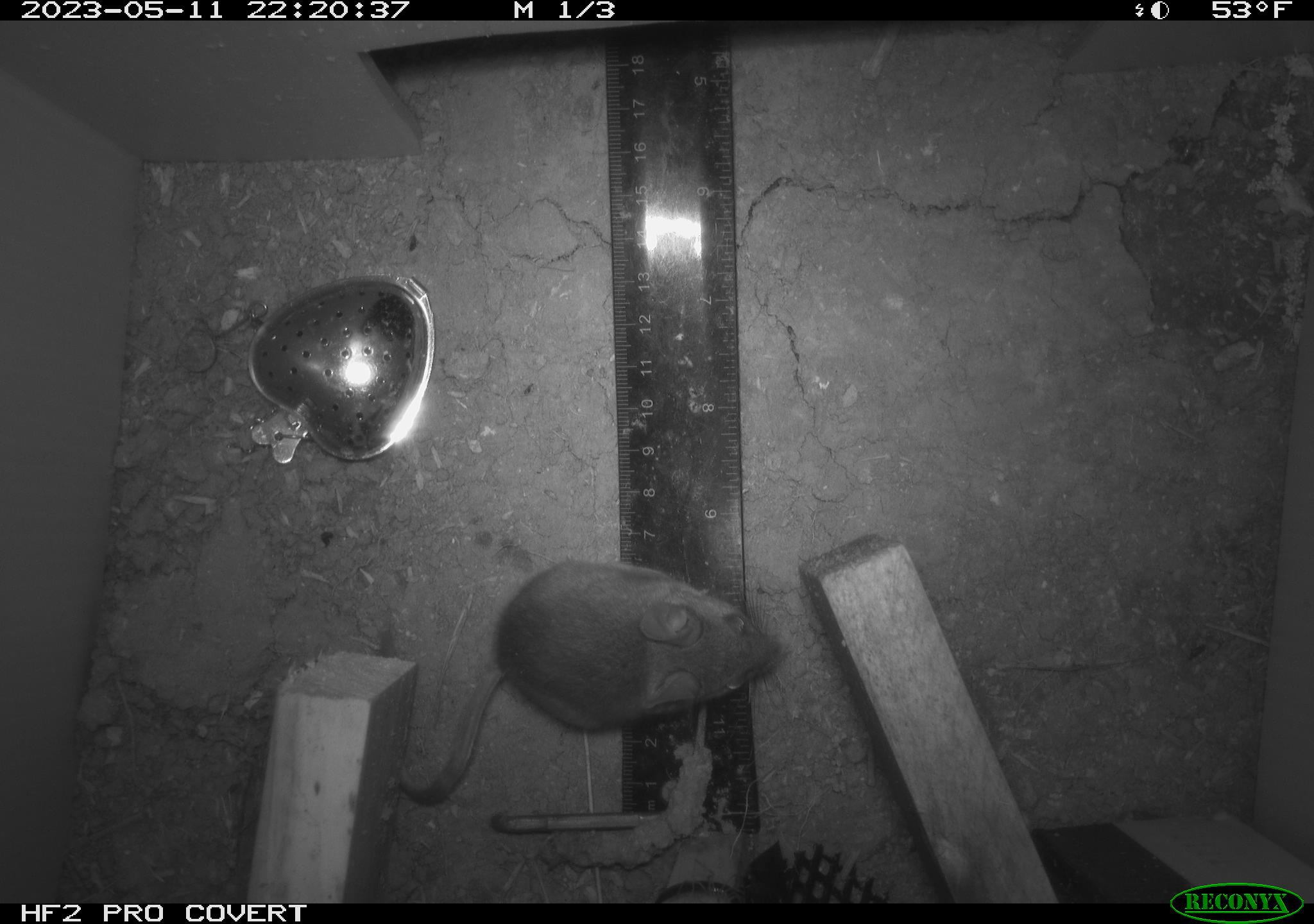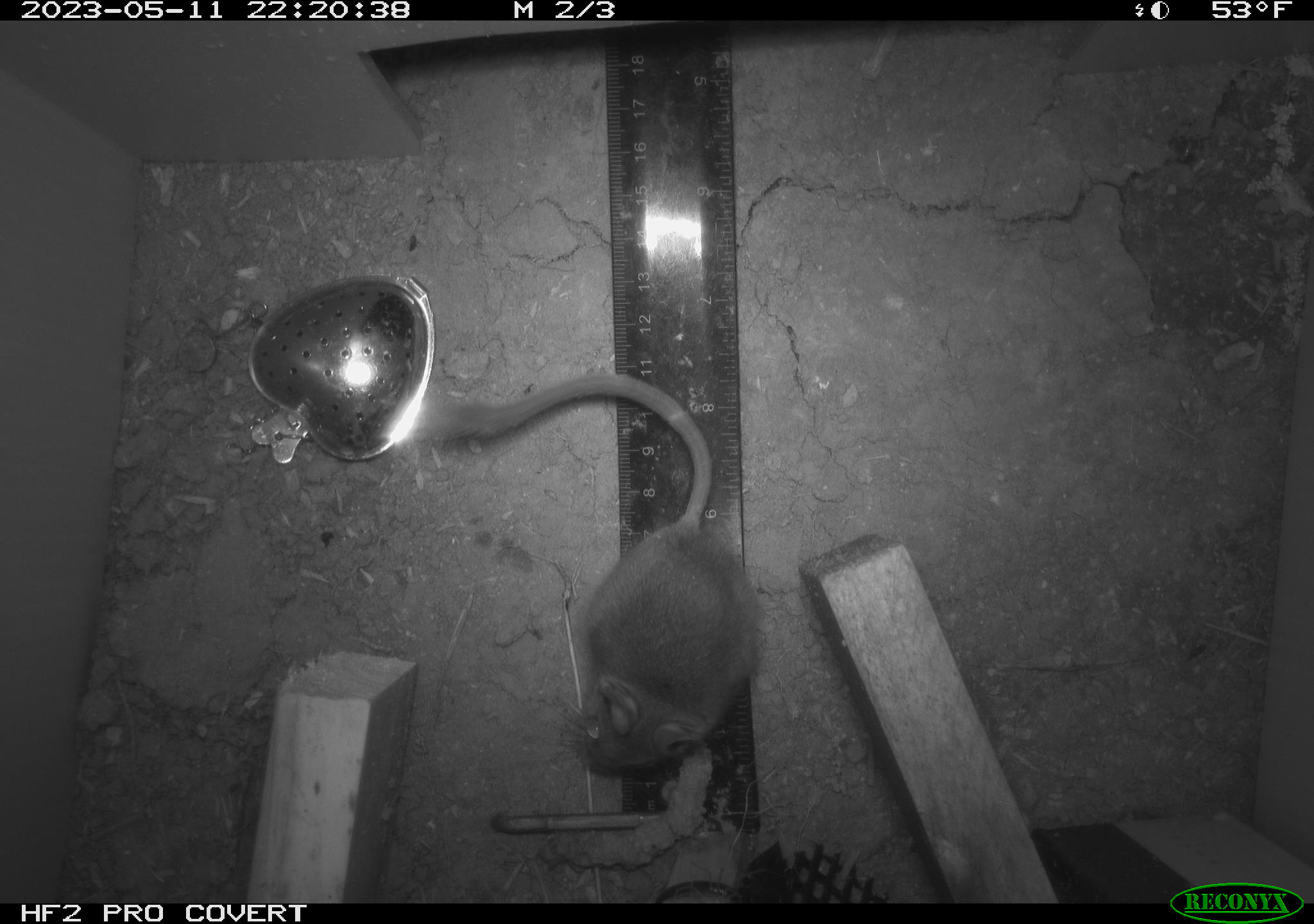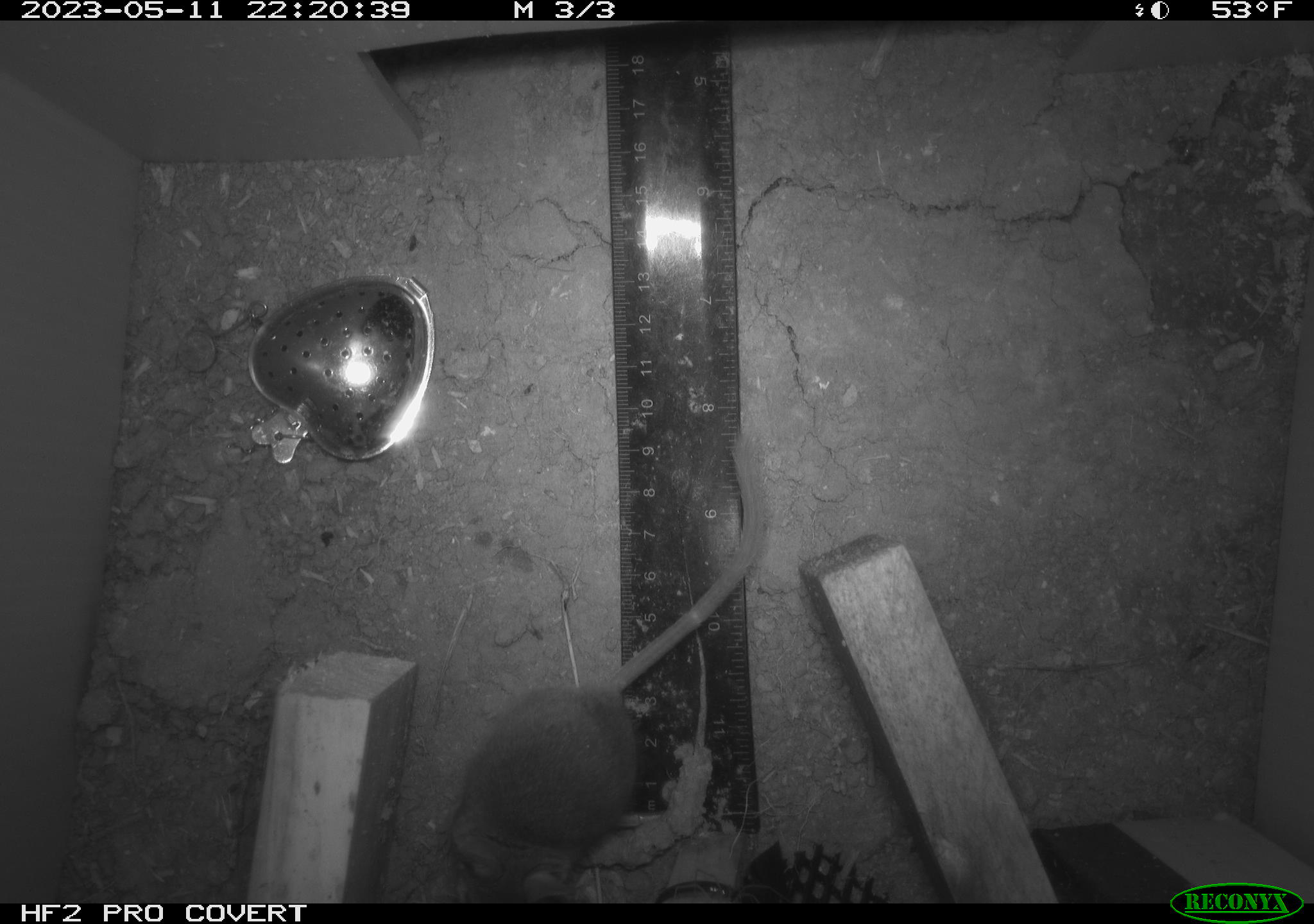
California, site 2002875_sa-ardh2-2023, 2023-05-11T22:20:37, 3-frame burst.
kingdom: Animalia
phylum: Chordata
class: Mammalia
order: Rodentia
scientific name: Rodentia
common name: mouse species